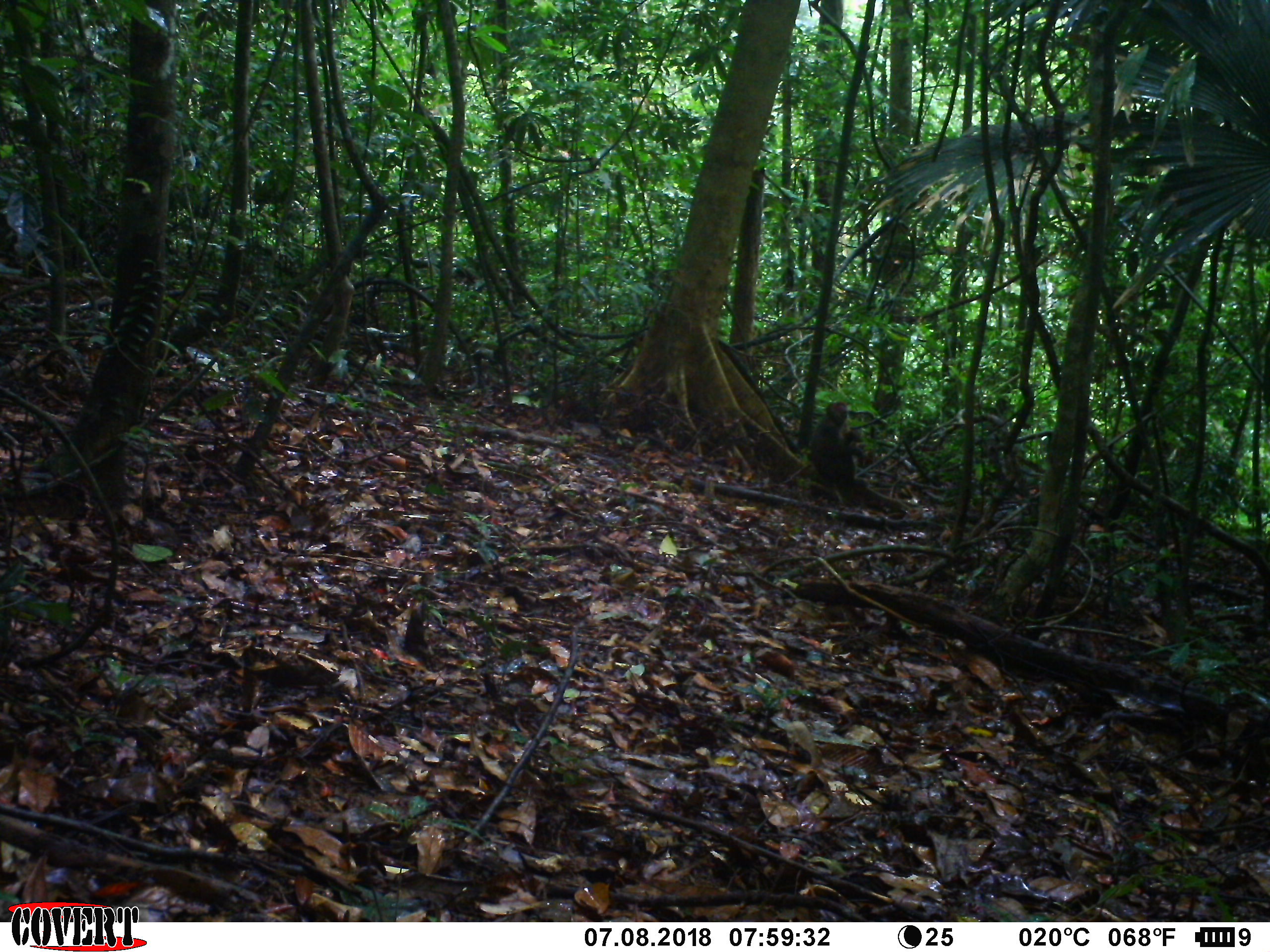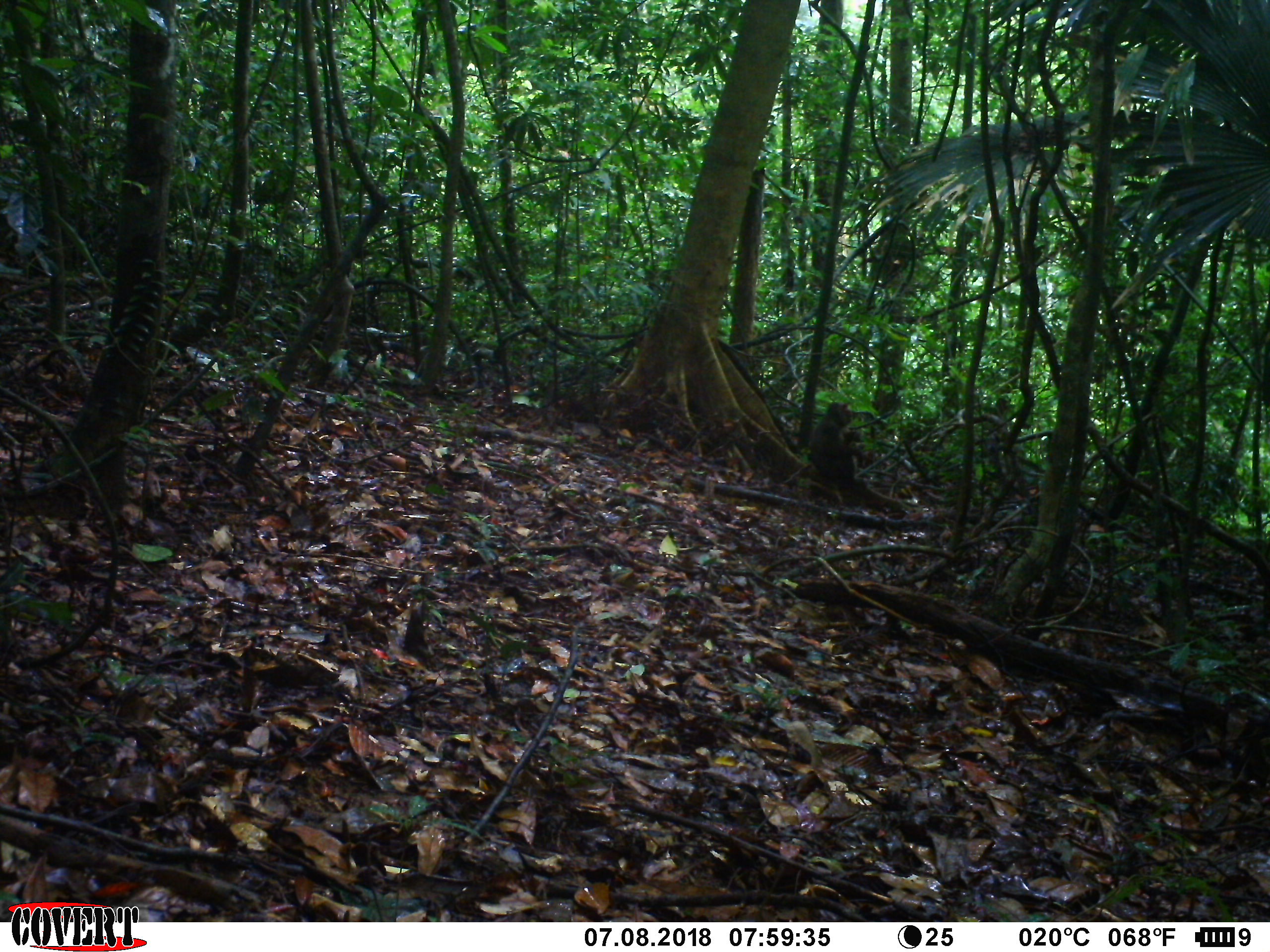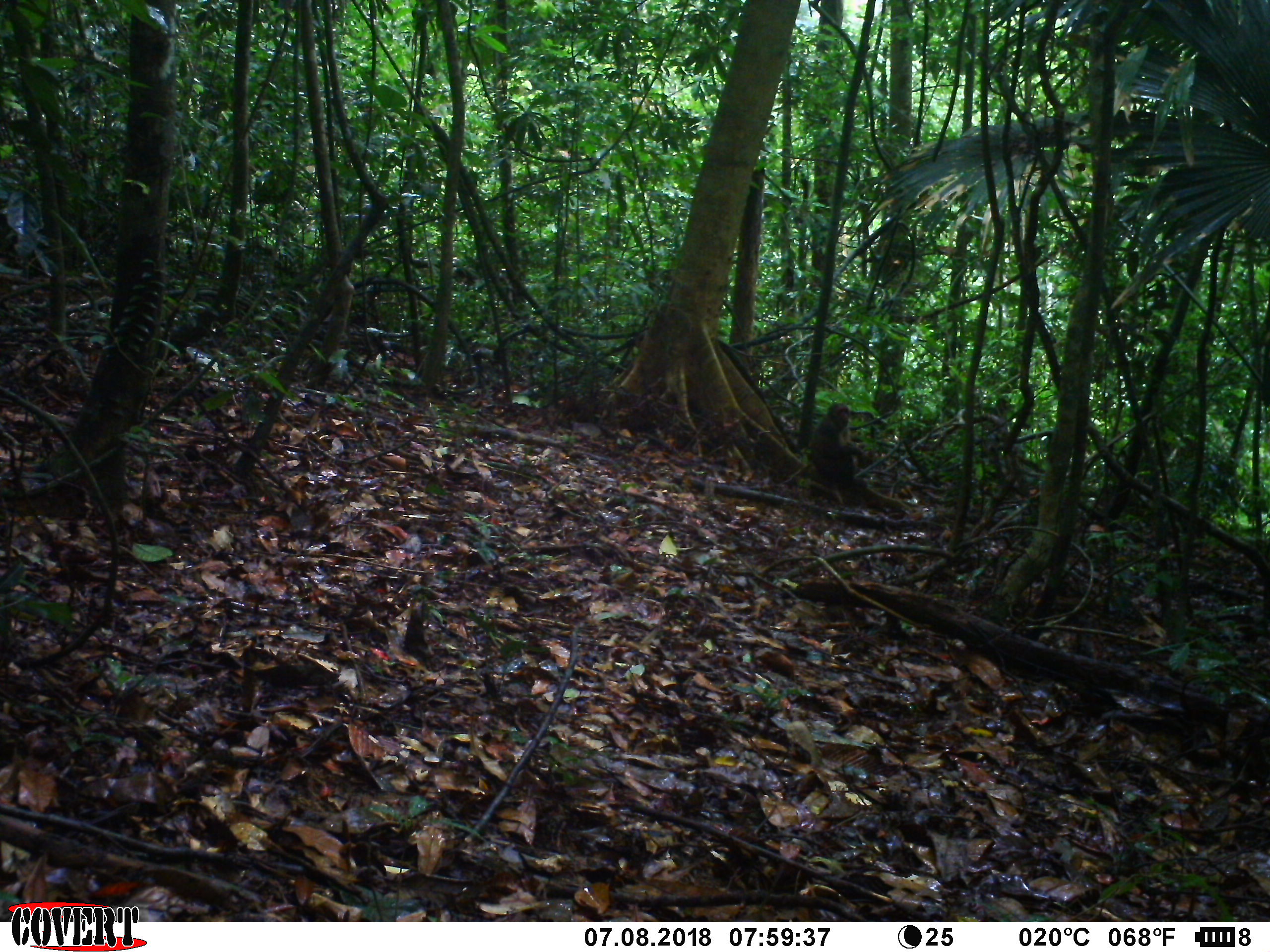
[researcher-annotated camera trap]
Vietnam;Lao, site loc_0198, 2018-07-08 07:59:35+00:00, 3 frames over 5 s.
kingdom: Animalia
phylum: Chordata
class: Mammalia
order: Primates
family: Cercopithecidae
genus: Macaca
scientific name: Macaca arctoides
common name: stump-tailed macaque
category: stump tailed macaque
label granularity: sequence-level